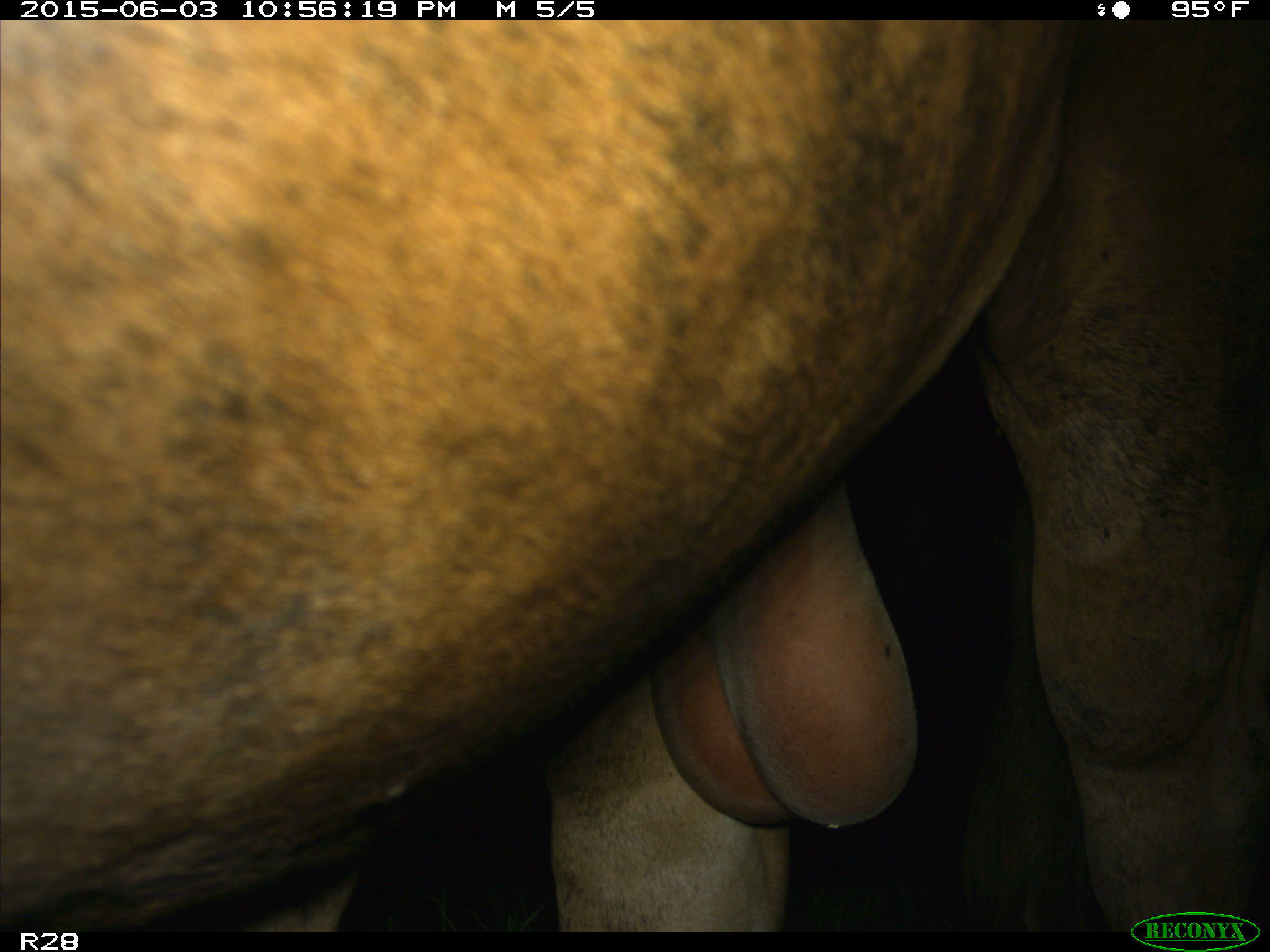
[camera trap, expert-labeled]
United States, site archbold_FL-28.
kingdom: Animalia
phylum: Chordata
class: Mammalia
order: Artiodactyla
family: Bovidae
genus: Bos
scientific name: Bos taurus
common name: domestic cow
Bos taurus (domestic cow).